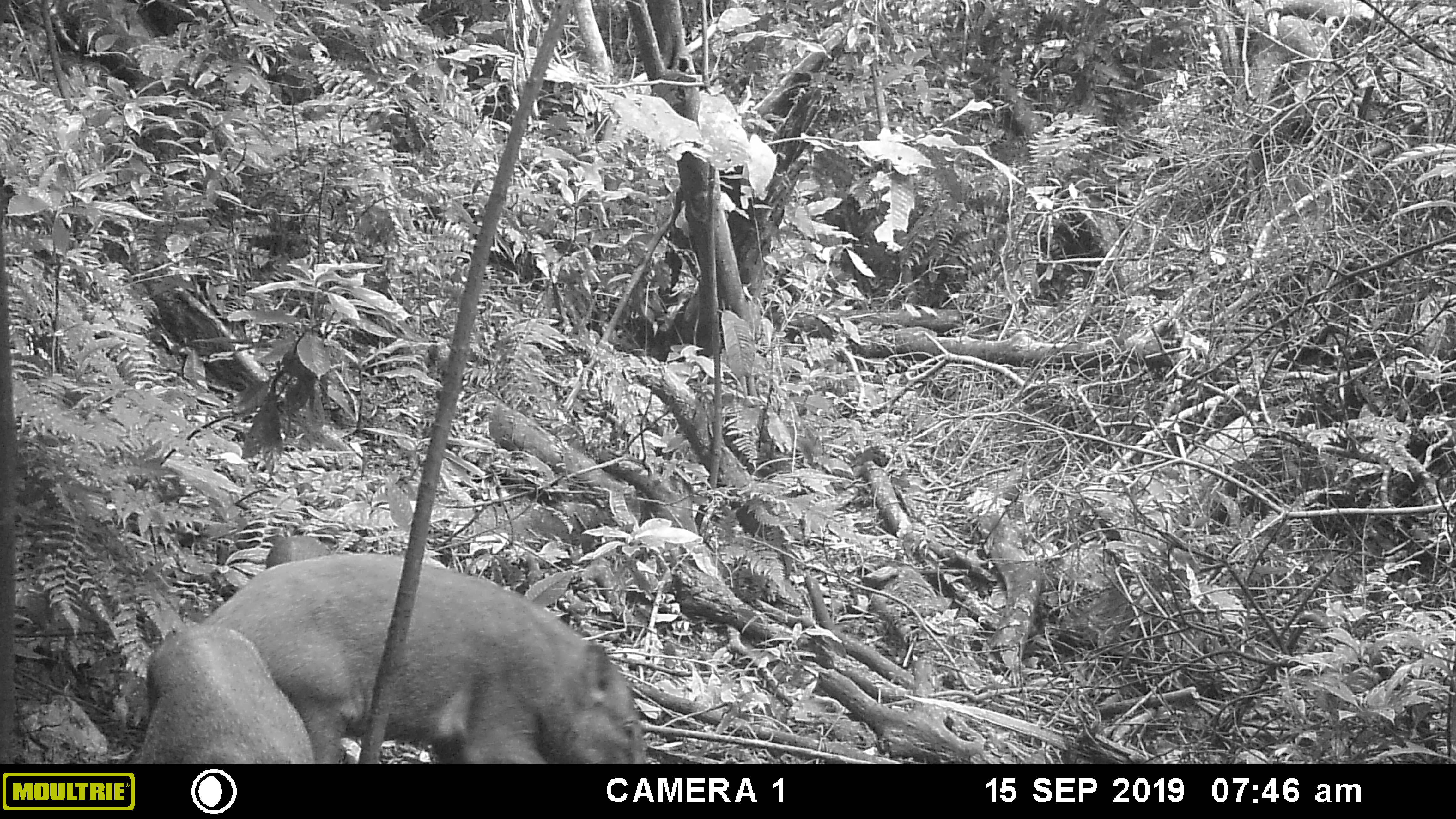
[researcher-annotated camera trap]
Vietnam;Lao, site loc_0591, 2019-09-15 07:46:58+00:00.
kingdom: Animalia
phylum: Chordata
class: Mammalia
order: Artiodactyla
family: Suidae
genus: Sus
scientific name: Sus scrofa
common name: eurasian wild pig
Eurasian wild pig (Sus scrofa). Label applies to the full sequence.